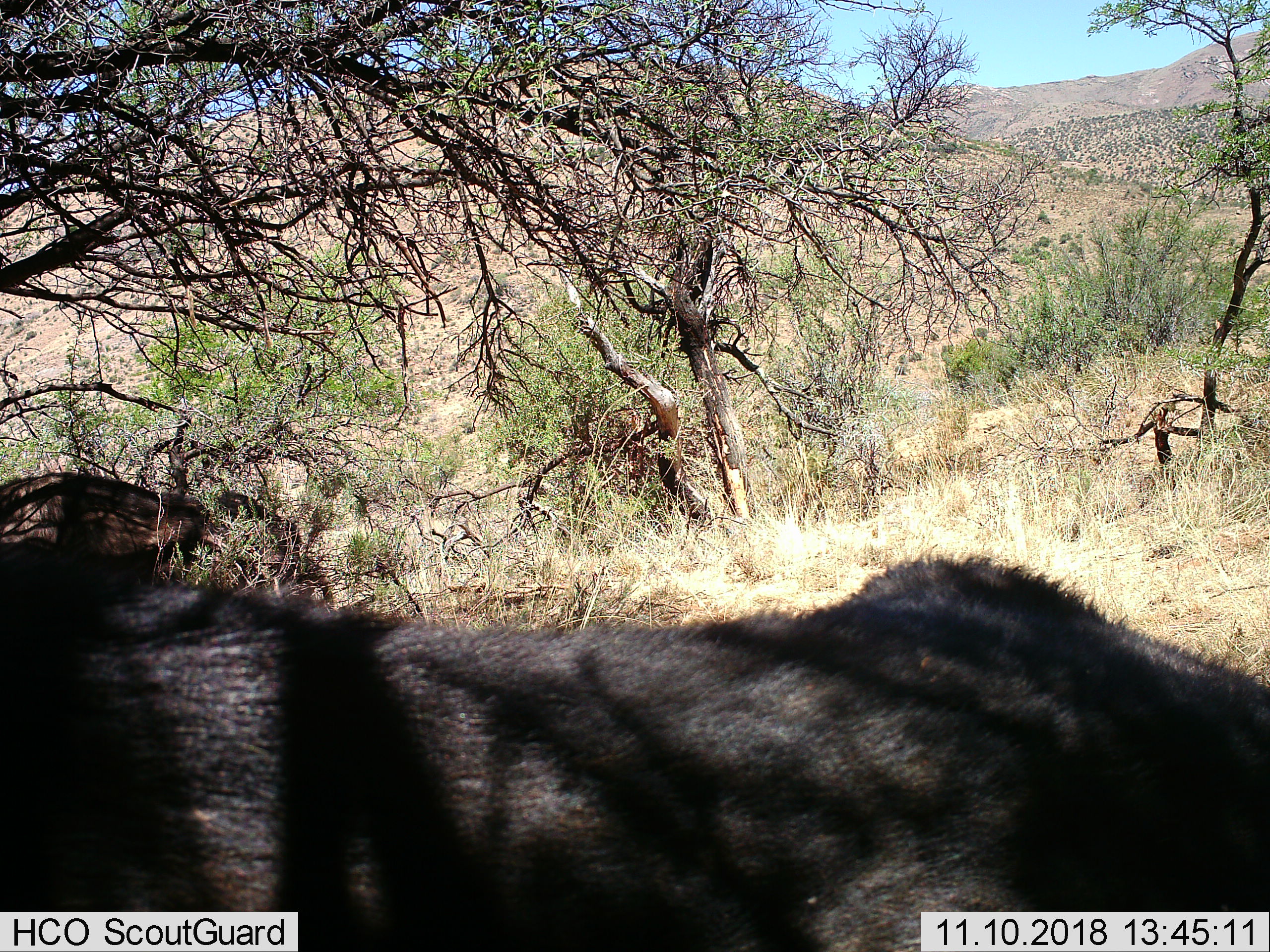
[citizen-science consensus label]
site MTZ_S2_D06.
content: unidentified animal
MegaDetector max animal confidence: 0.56